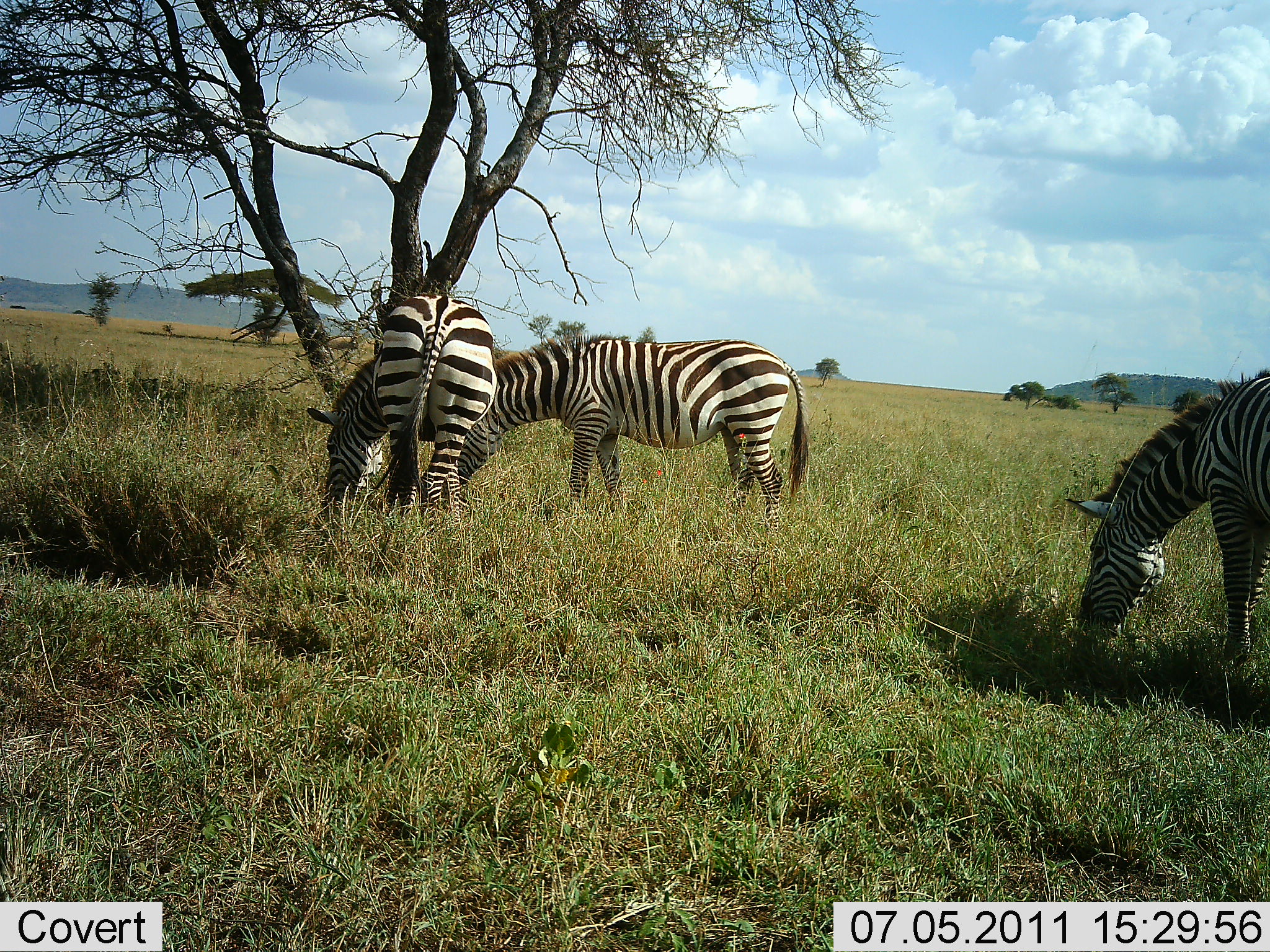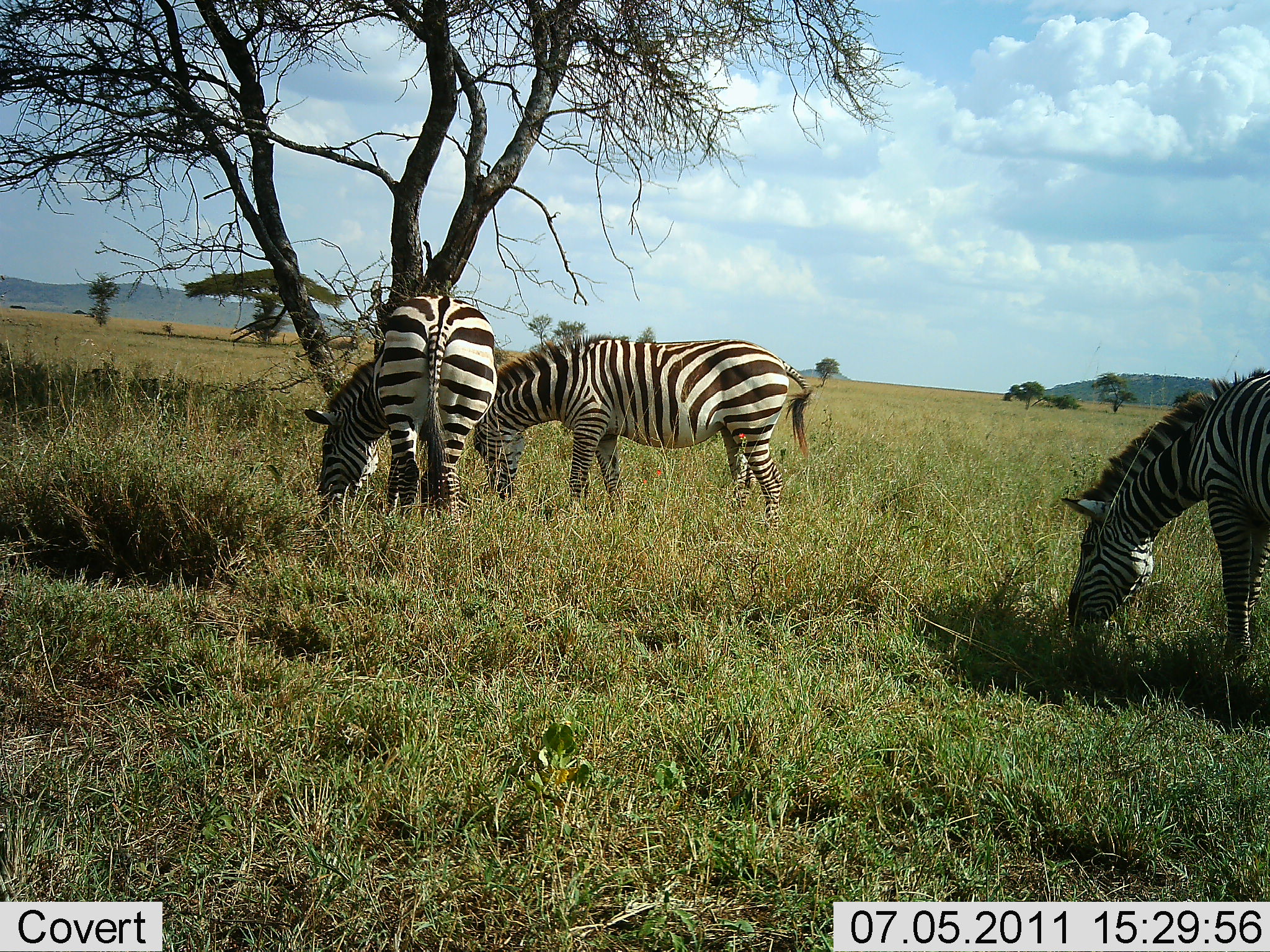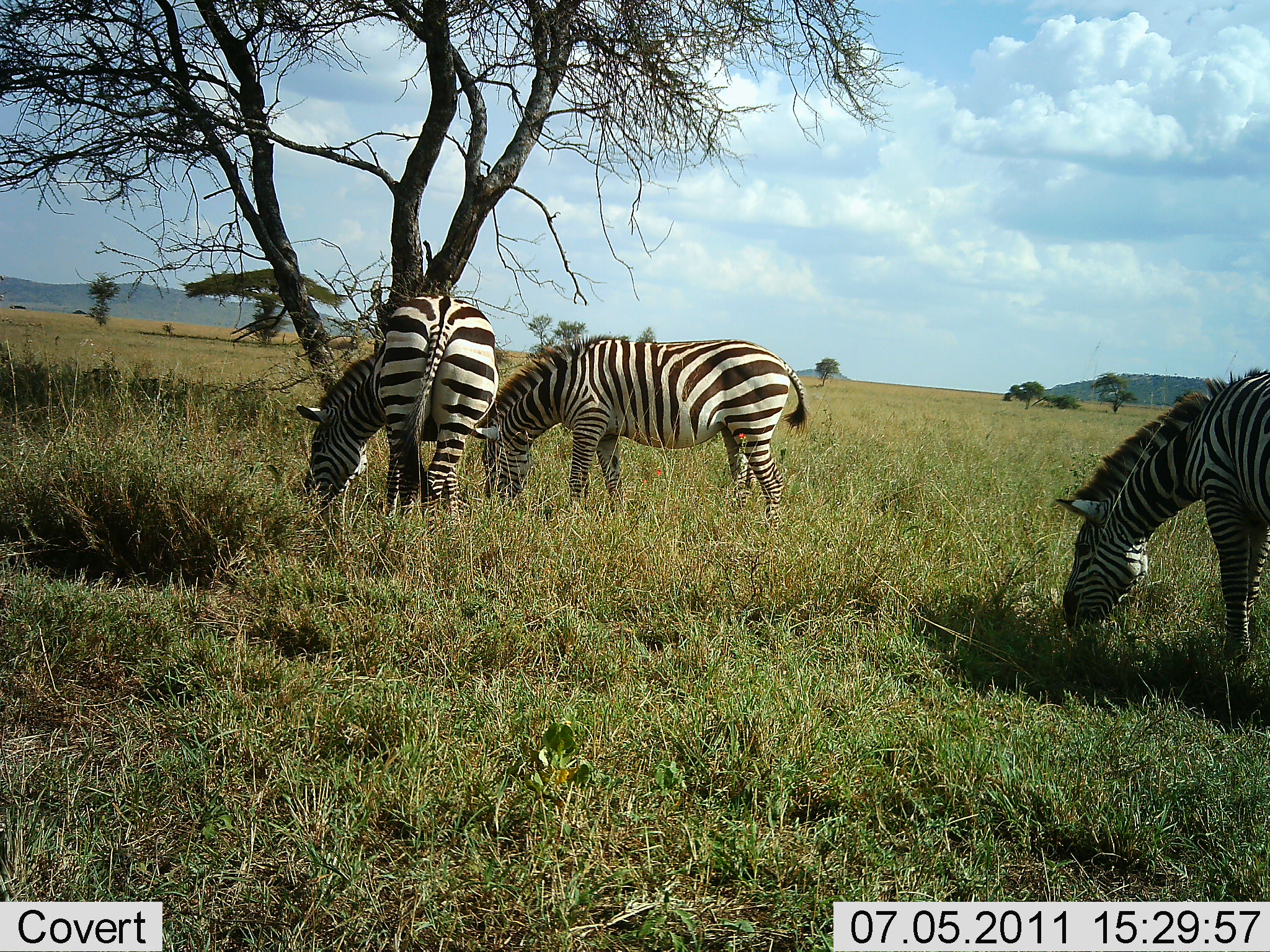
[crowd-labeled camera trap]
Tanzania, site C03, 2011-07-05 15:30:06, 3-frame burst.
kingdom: Animalia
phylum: Chordata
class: Mammalia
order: Perissodactyla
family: Equidae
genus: Equus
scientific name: Equus quagga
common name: plains zebra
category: zebra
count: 3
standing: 10%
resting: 0%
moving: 0%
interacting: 0%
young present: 0%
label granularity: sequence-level